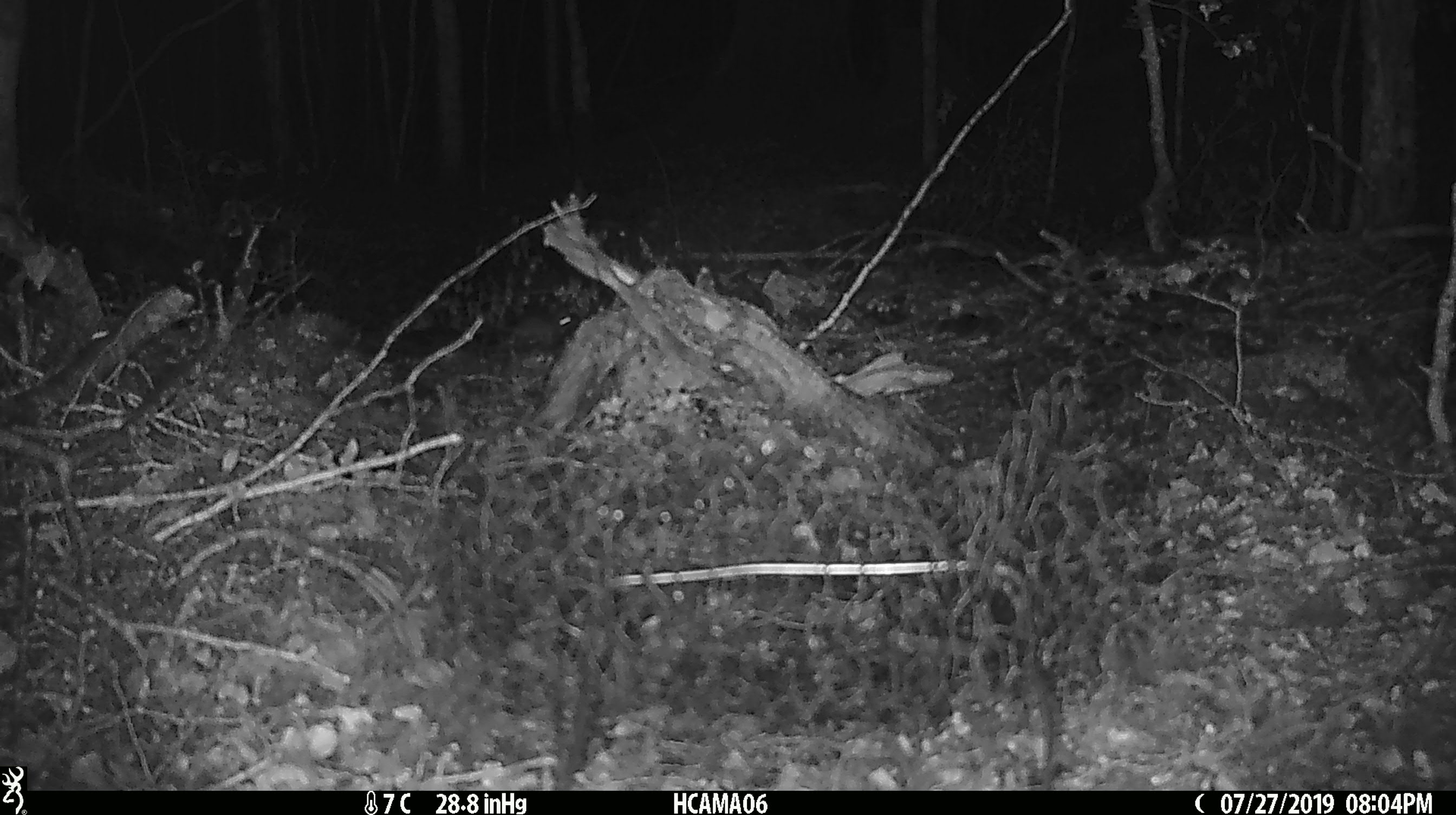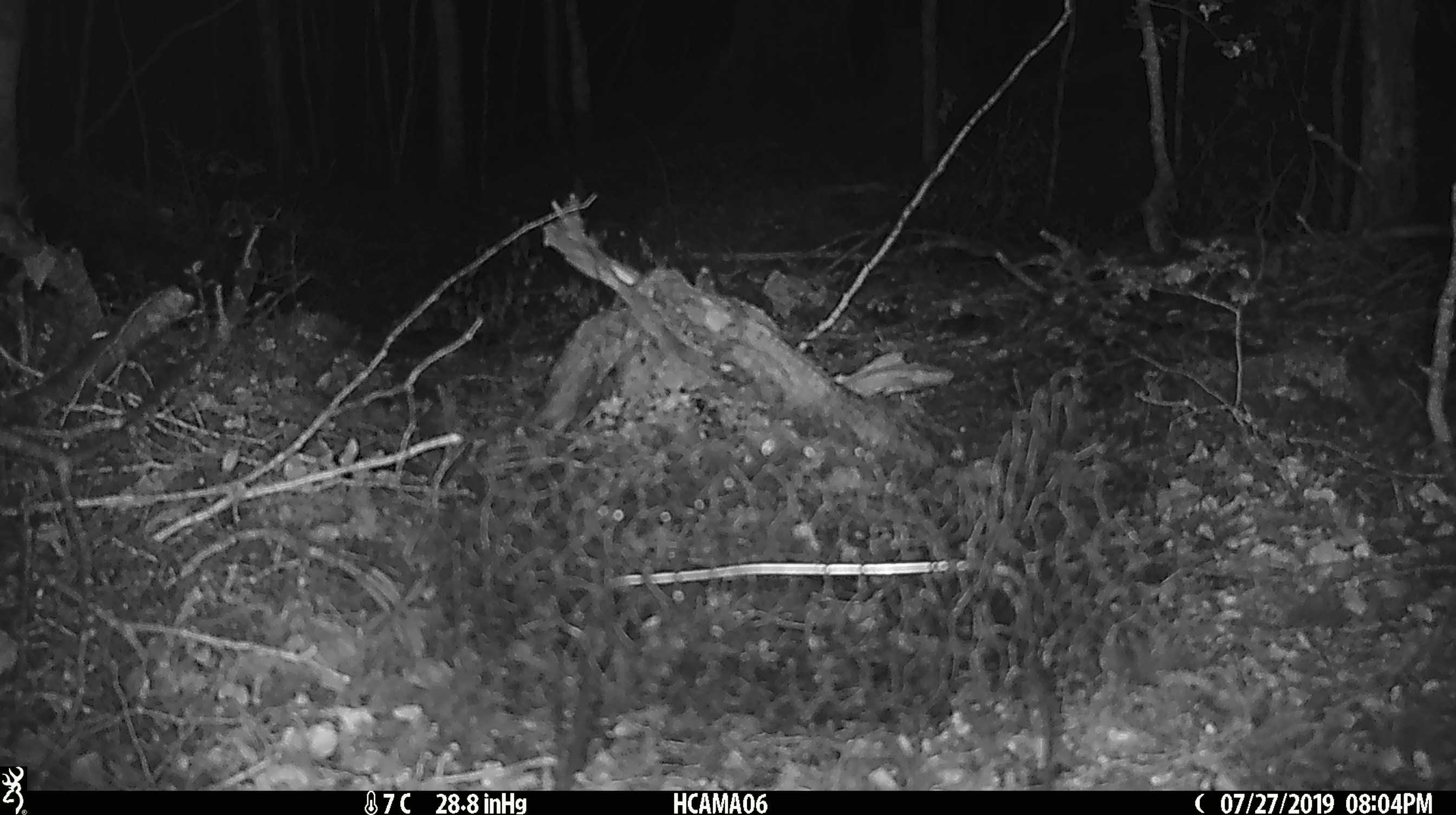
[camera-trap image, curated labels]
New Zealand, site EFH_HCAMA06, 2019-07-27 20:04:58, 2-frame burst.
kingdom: Animalia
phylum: Chordata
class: Mammalia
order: Rodentia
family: Muridae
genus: Mus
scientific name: Mus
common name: mouse